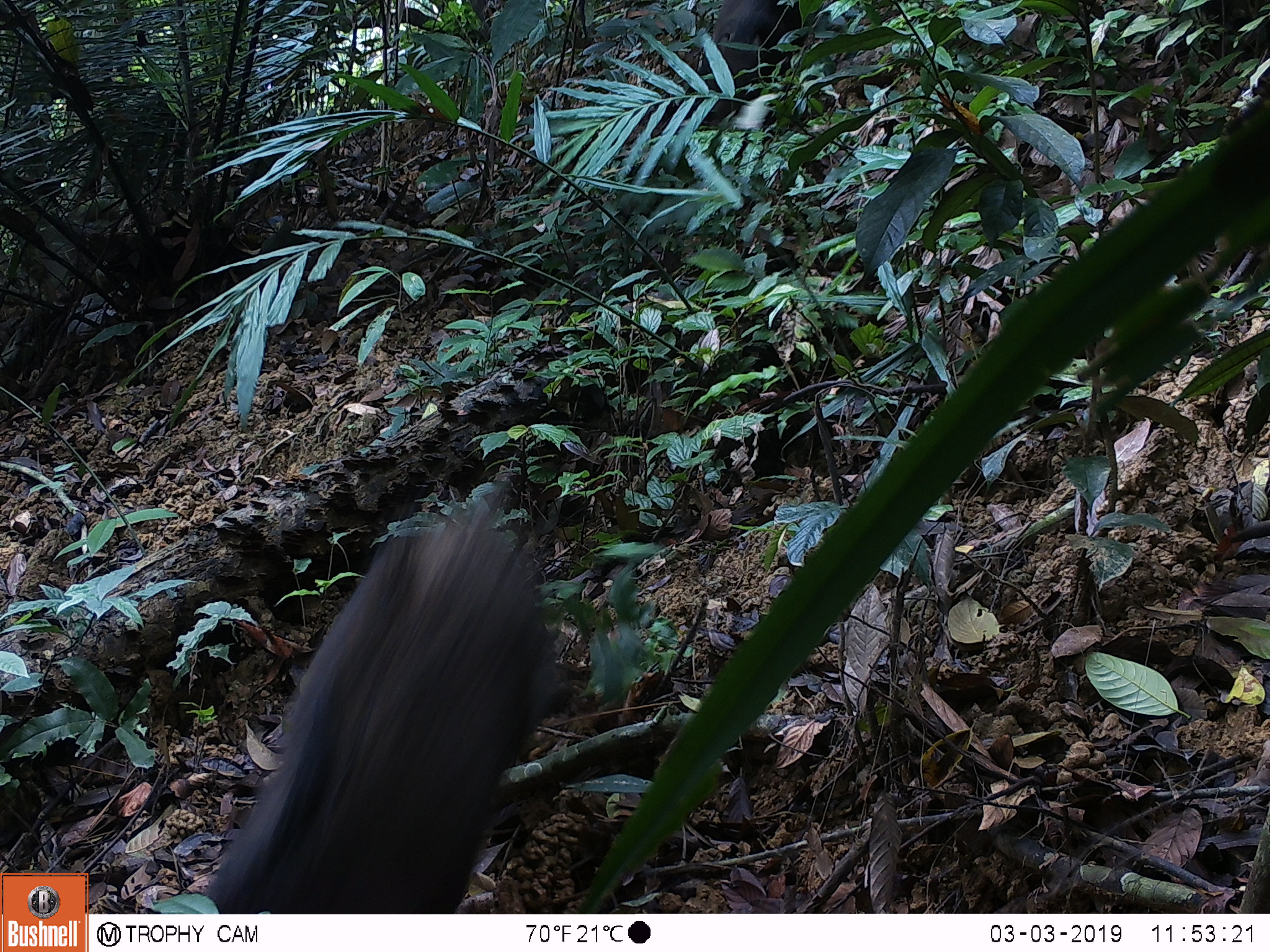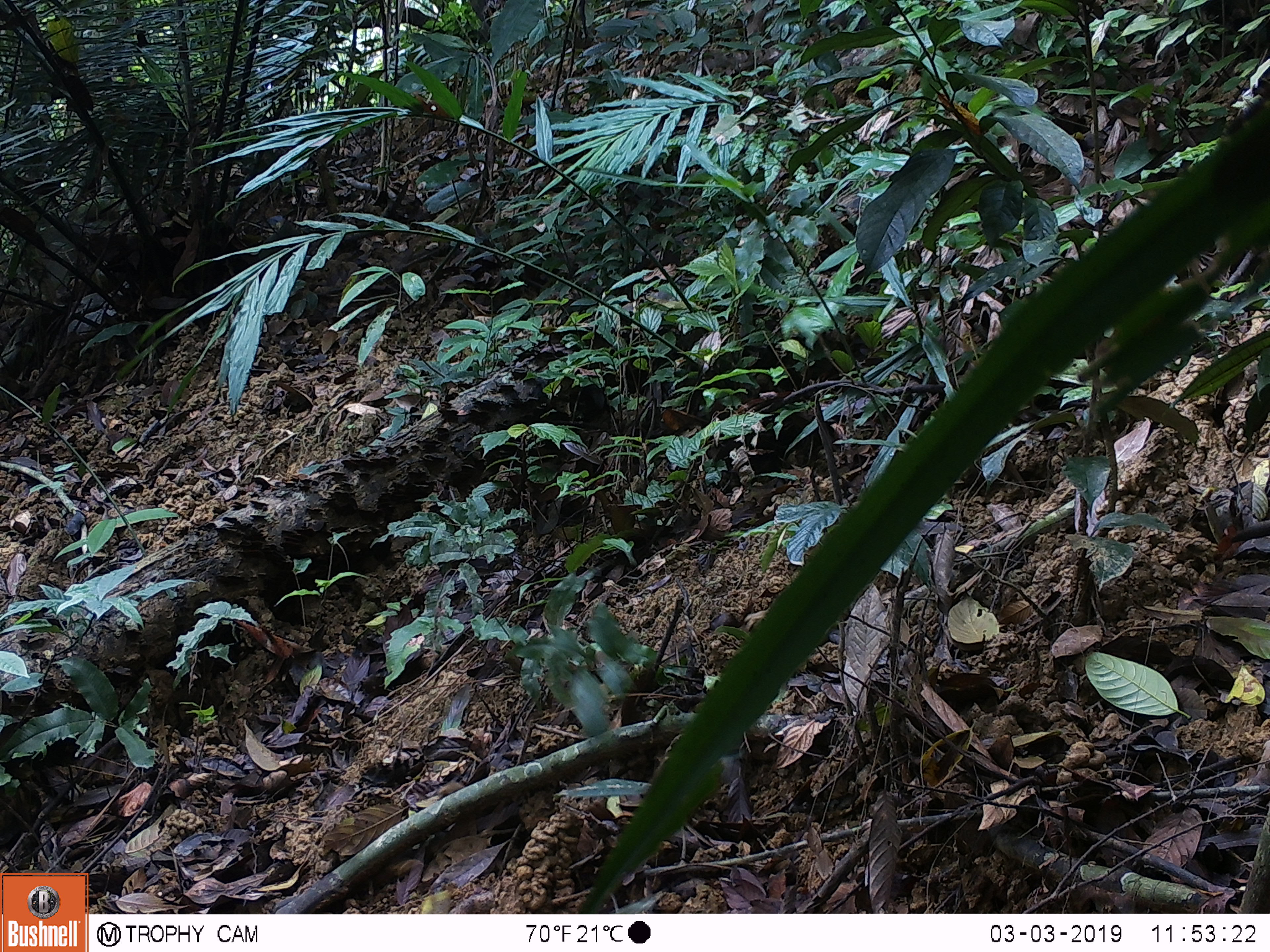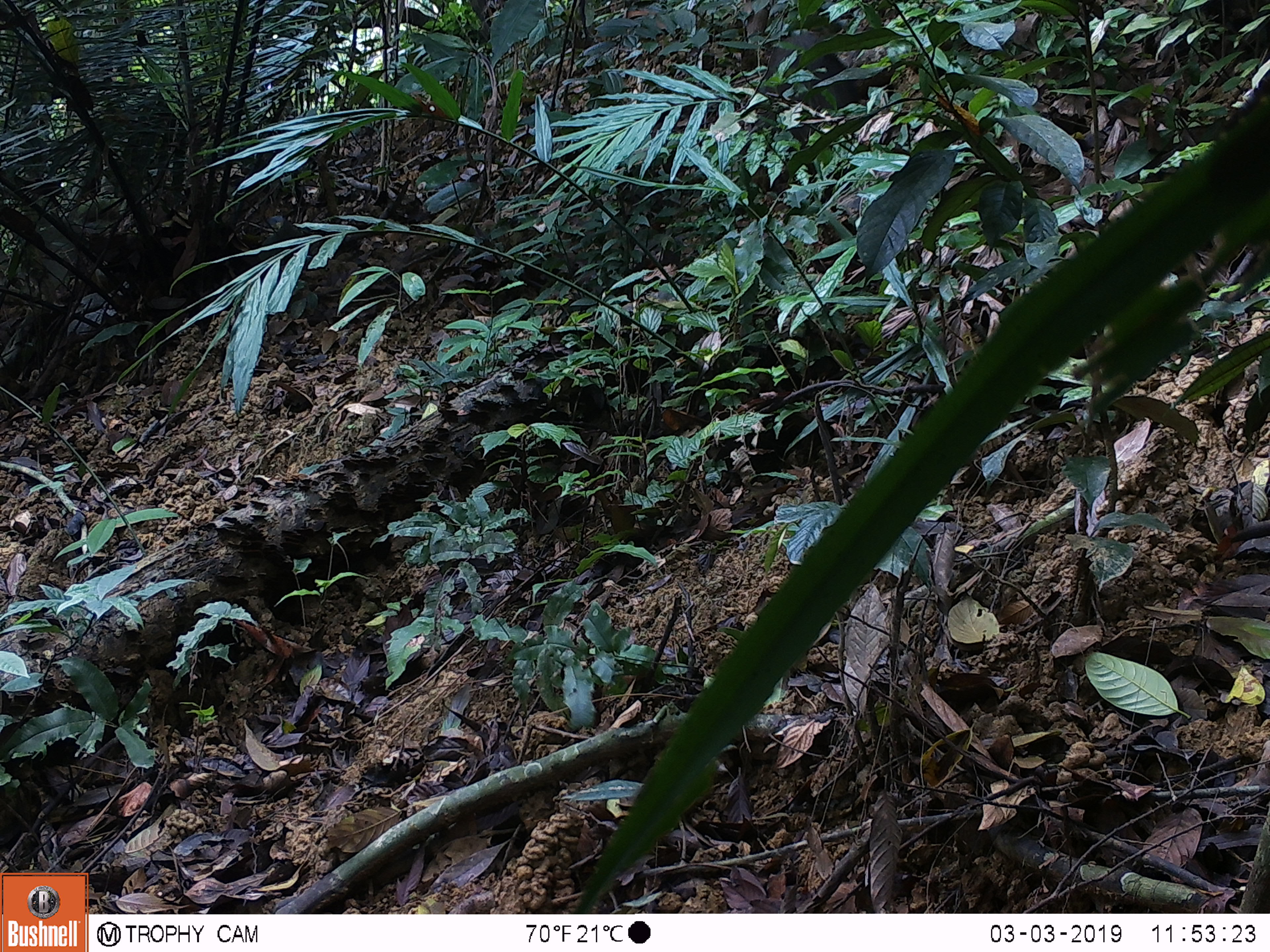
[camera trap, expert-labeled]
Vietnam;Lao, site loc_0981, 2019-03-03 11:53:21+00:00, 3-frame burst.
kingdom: Animalia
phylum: Chordata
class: Mammalia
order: Artiodactyla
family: Suidae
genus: Sus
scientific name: Sus scrofa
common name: eurasian wild pig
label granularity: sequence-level